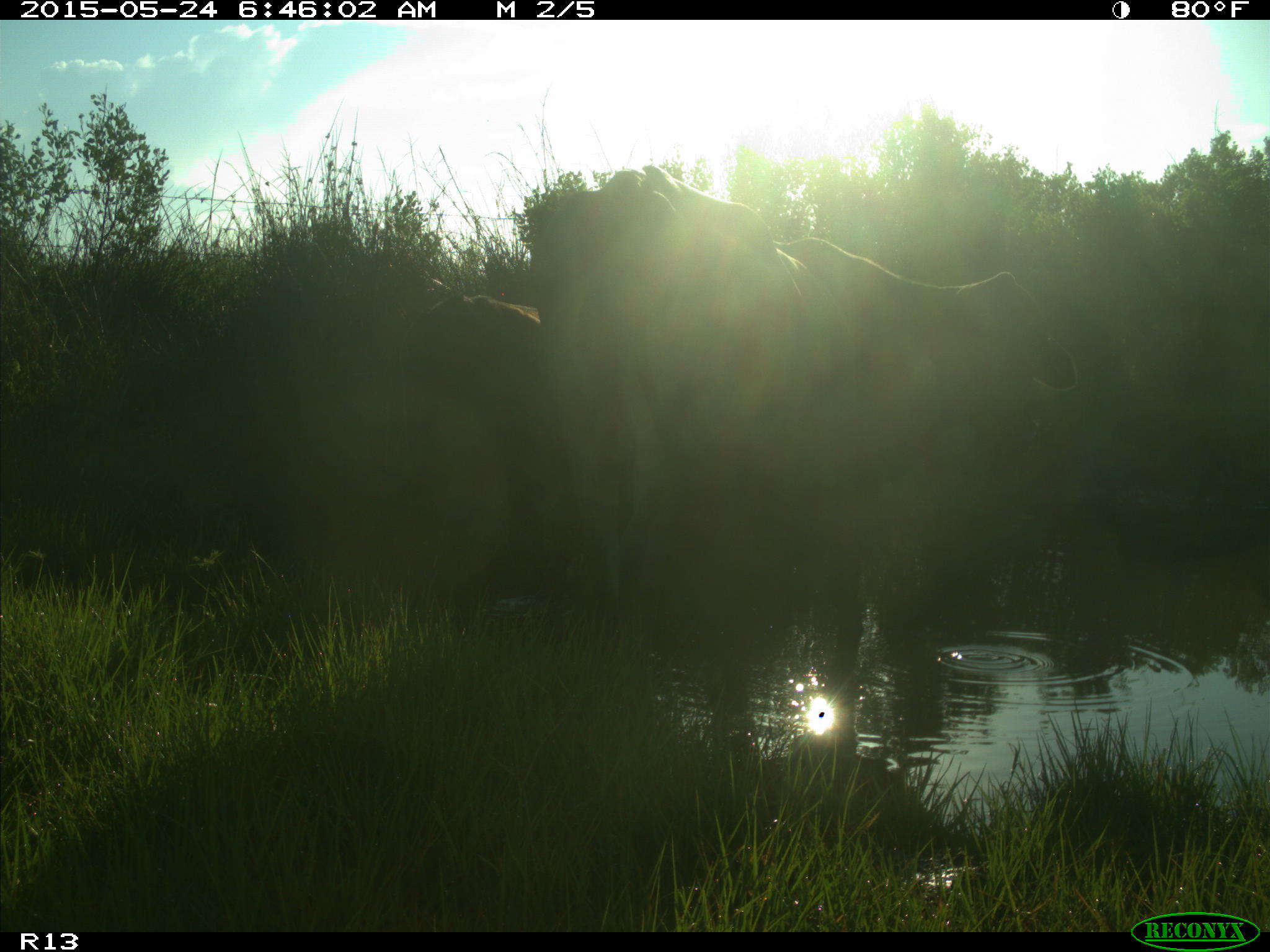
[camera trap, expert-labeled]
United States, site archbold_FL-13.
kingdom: Animalia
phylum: Chordata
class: Mammalia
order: Artiodactyla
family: Bovidae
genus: Bos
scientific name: Bos taurus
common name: domestic cow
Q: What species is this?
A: Bos taurus (domestic cow).